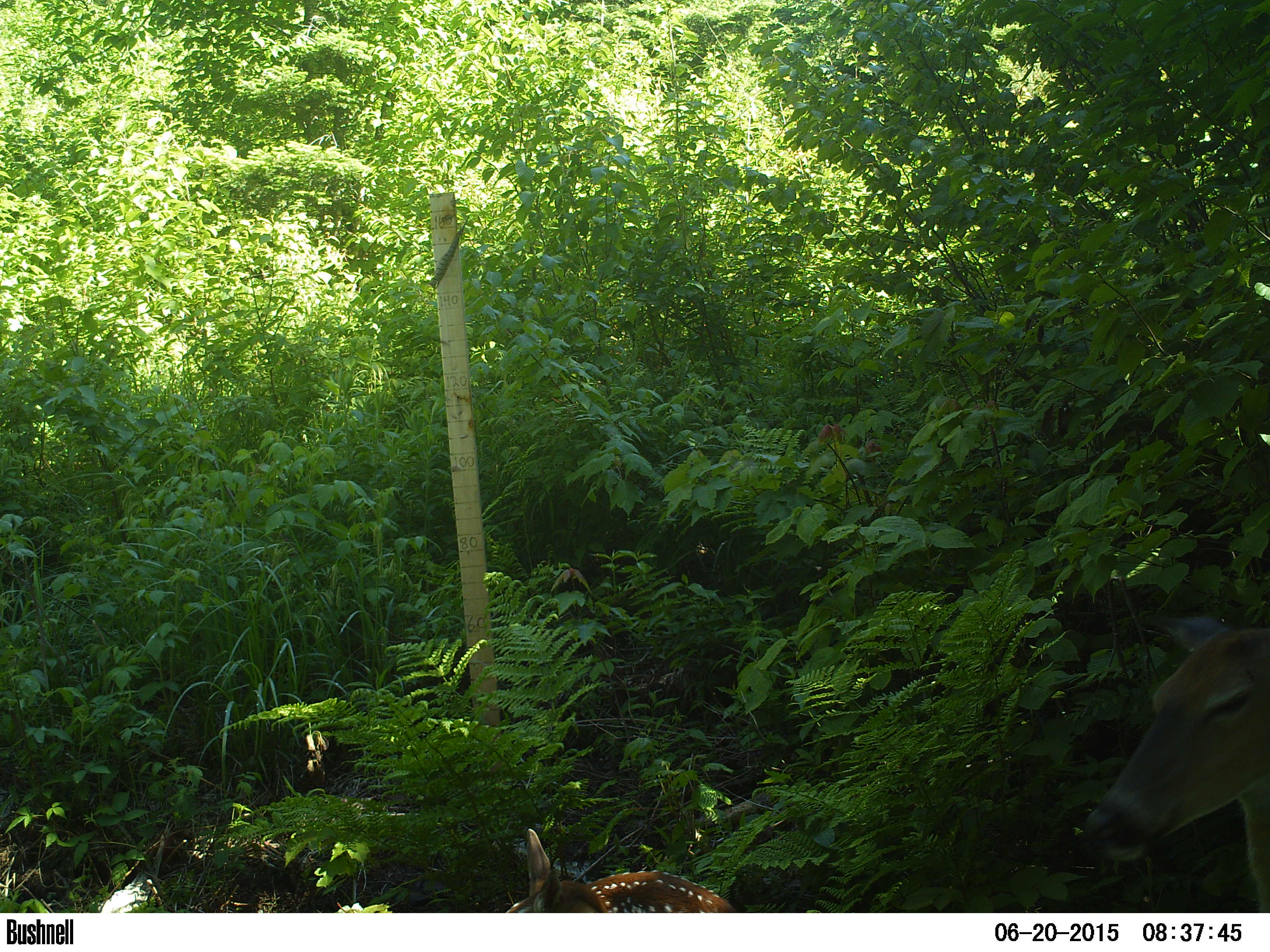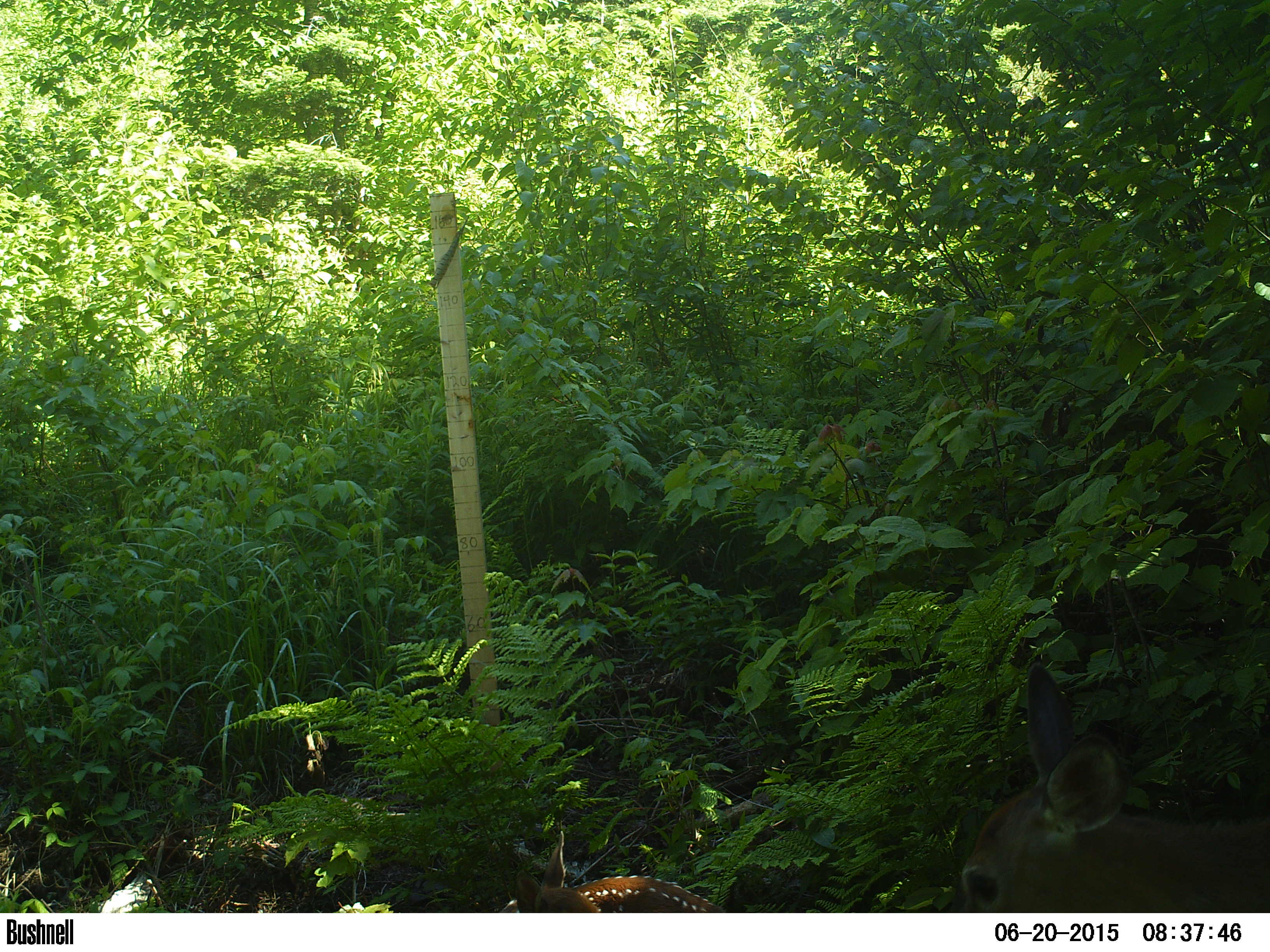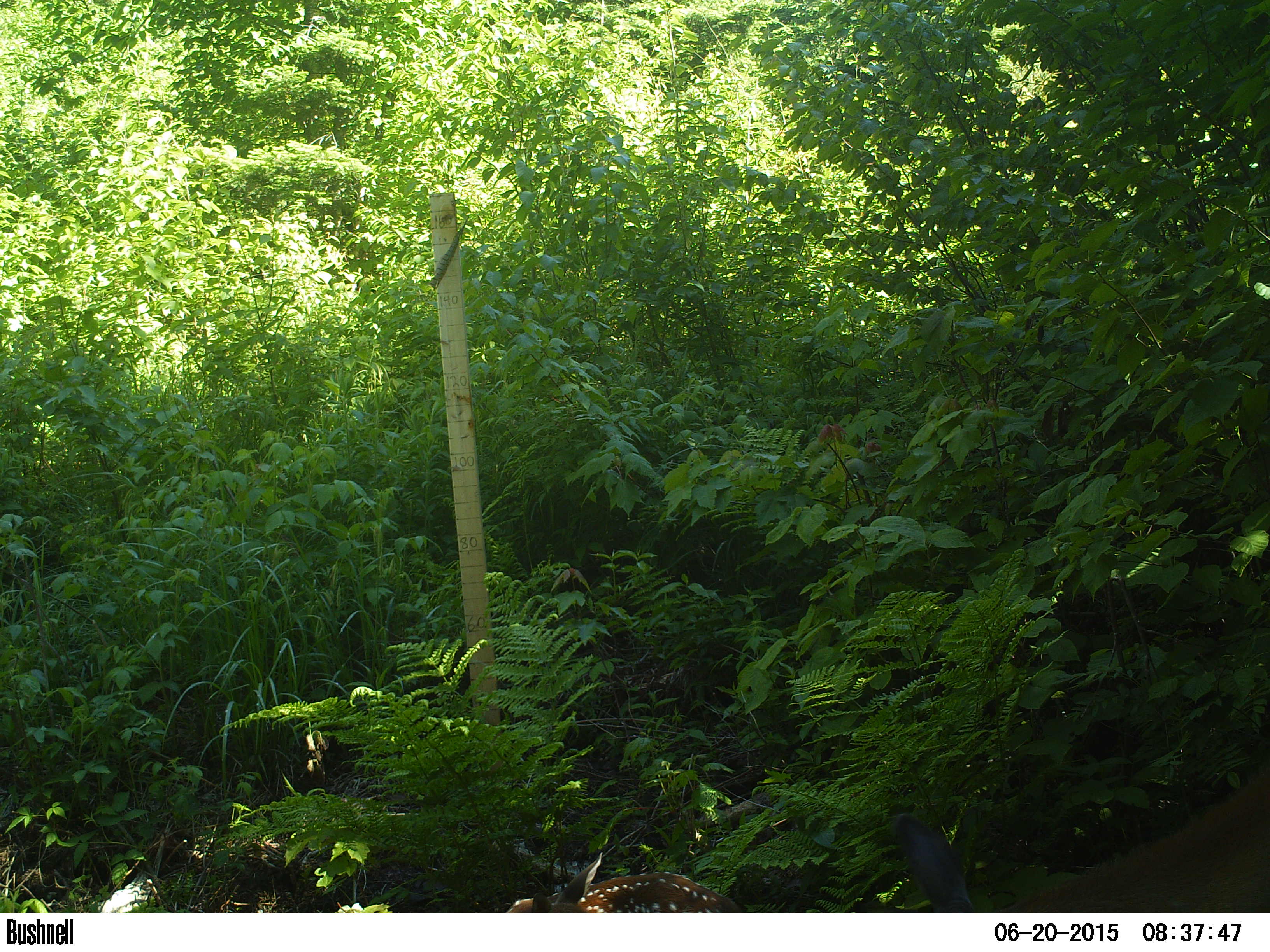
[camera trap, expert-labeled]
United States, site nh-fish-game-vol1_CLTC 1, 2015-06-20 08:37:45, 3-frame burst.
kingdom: Animalia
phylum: Chordata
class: Mammalia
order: Artiodactyla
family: Cervidae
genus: Odocoileus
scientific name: Odocoileus virginianus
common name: white-tailed deer